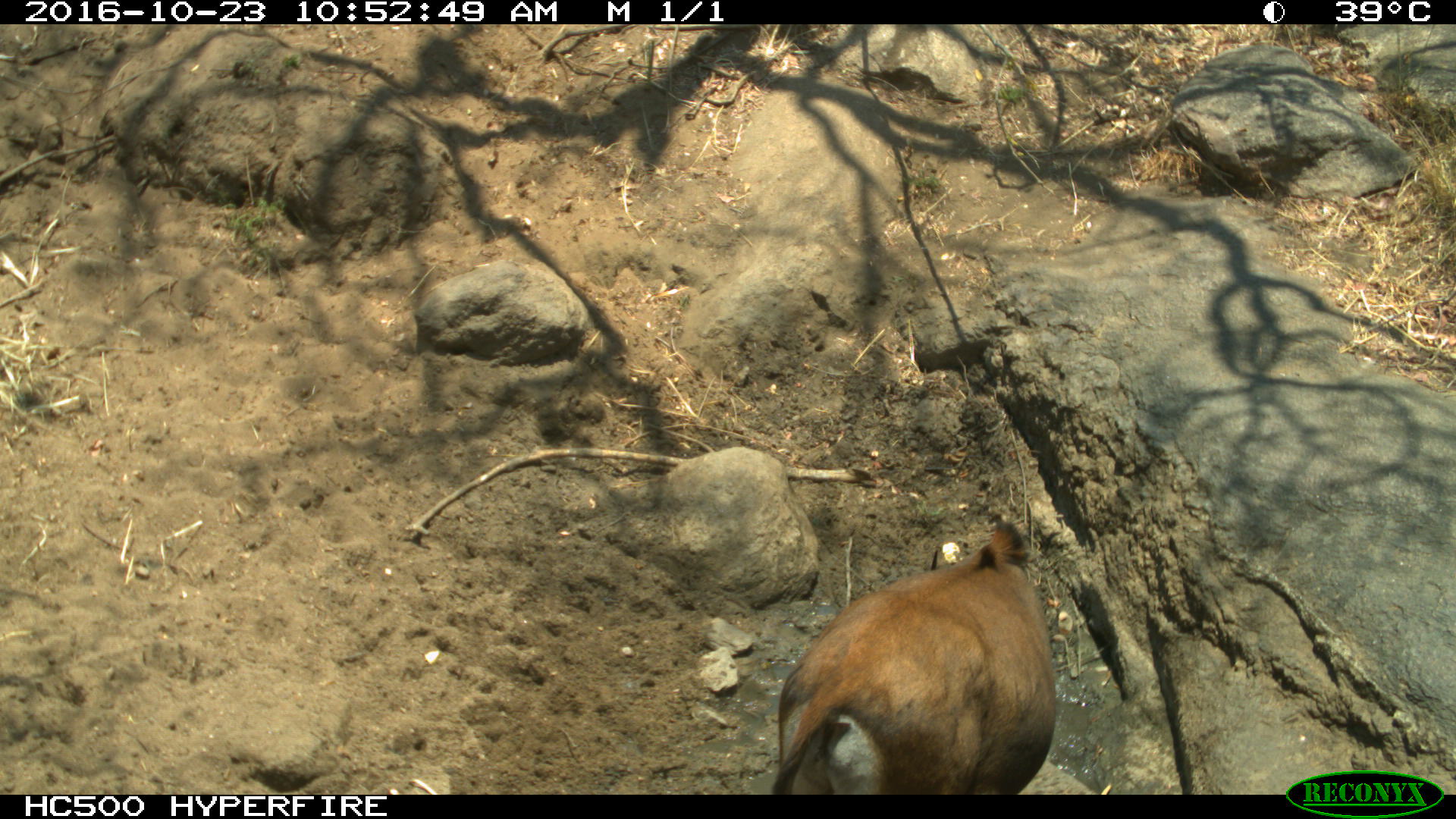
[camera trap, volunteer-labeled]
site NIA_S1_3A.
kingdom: Animalia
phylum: Chordata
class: Mammalia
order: Artiodactyla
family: Bovidae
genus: Hippotragus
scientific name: Hippotragus niger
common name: sable antelope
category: sable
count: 1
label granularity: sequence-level